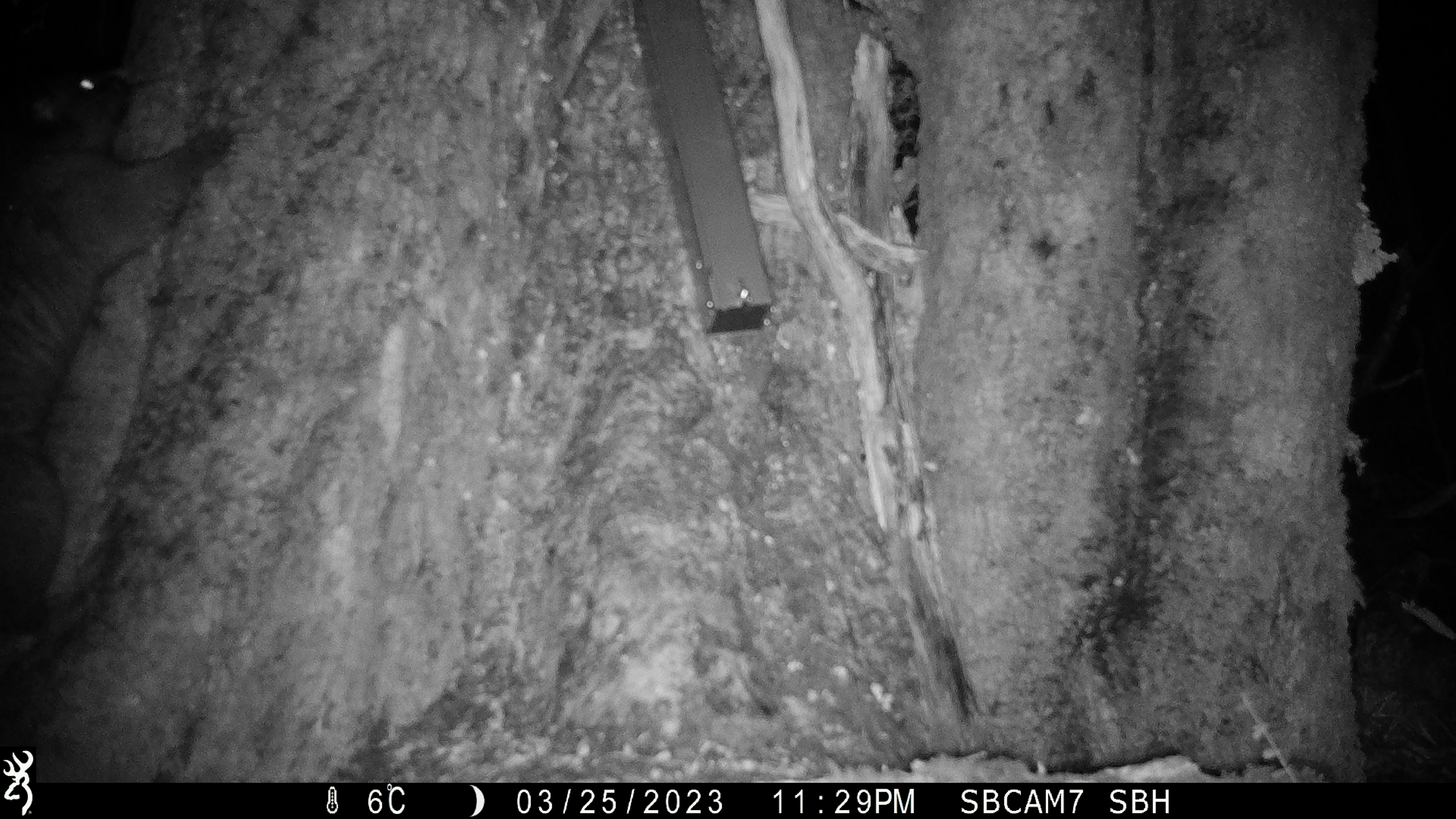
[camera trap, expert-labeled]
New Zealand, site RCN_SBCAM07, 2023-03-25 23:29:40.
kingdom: Animalia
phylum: Chordata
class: Mammalia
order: Diprotodontia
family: Phalangeridae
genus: Trichosurus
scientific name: Trichosurus vulpecula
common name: common brushtail possum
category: possum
Possum (common brushtail possum) (Trichosurus vulpecula).